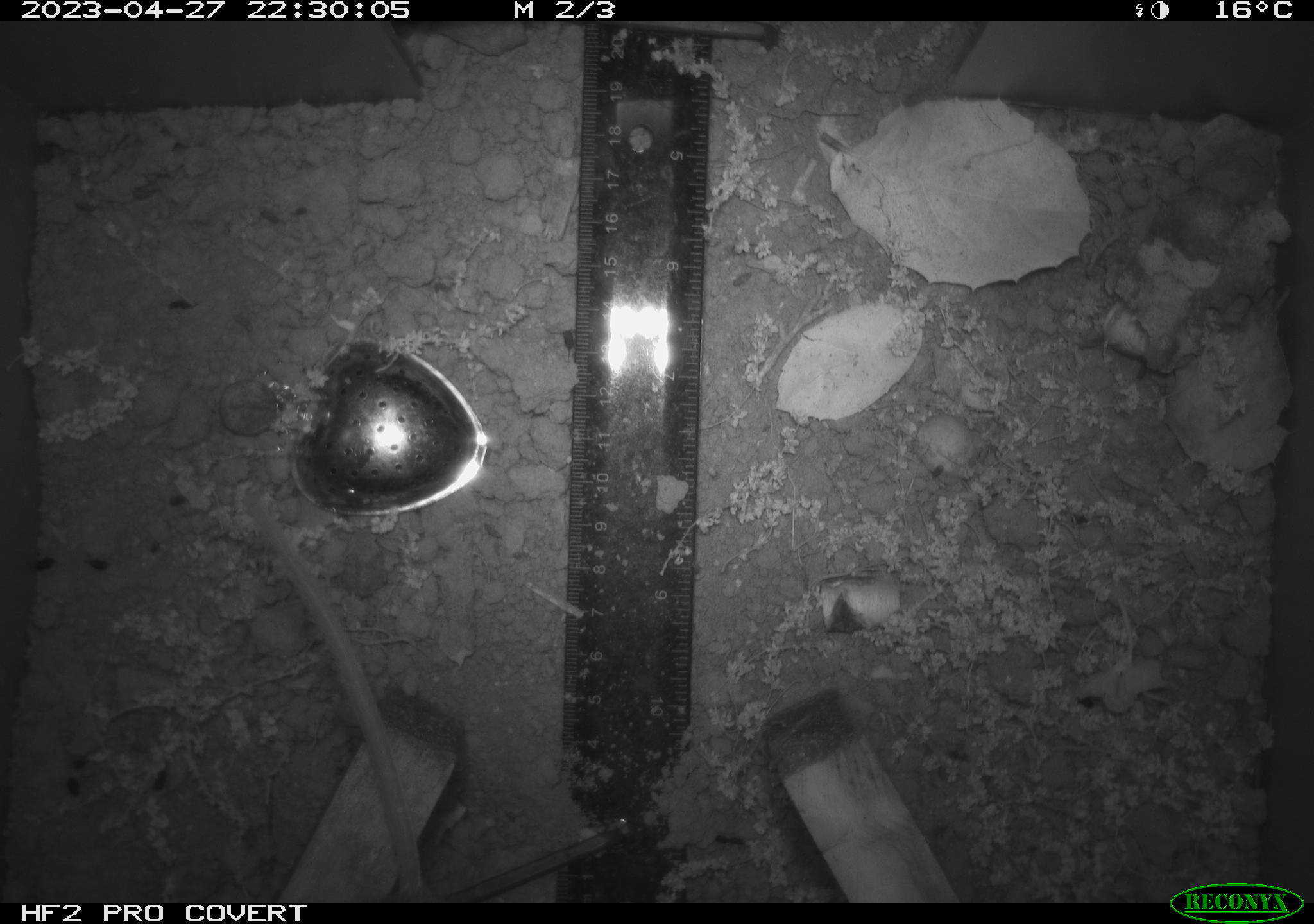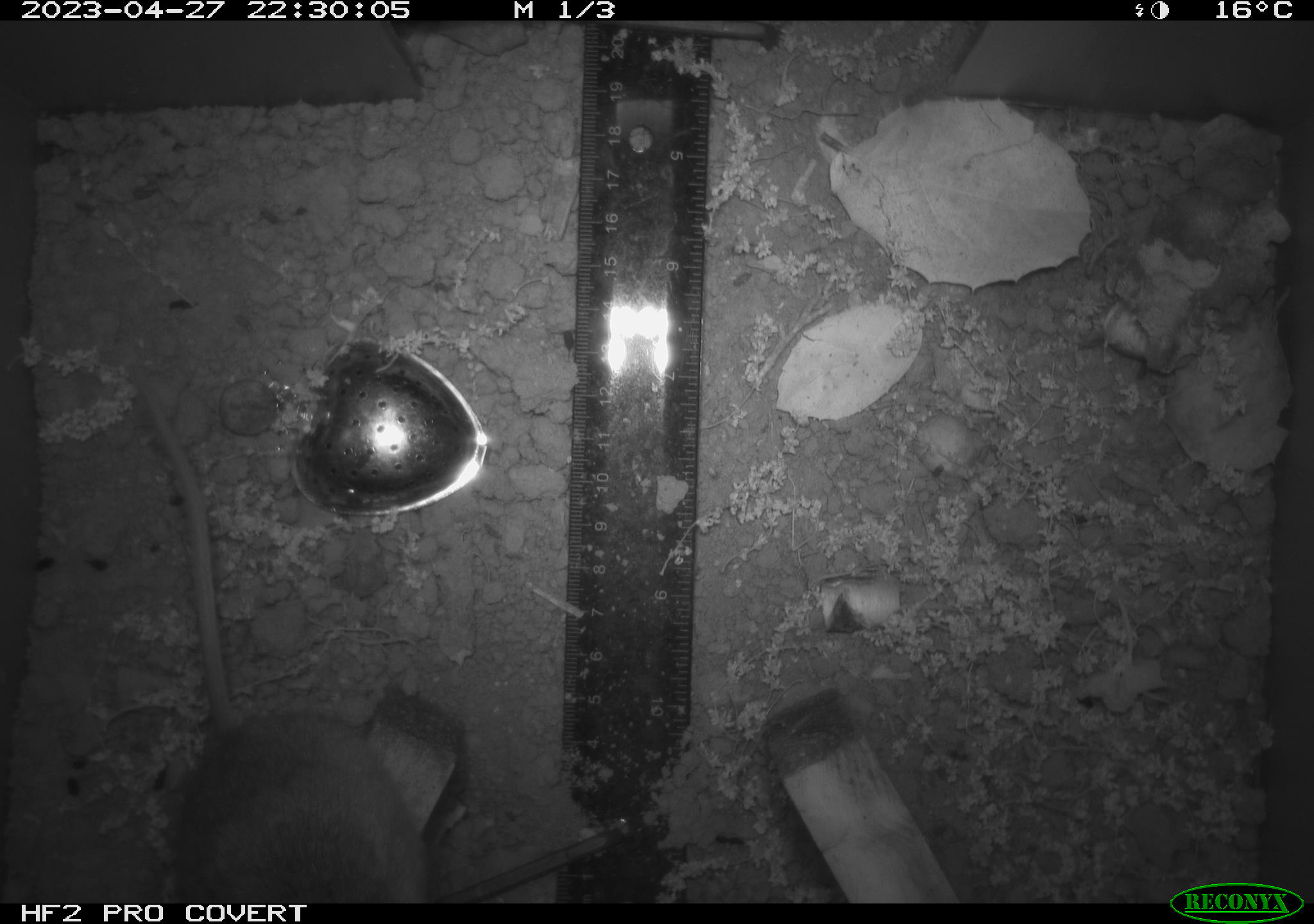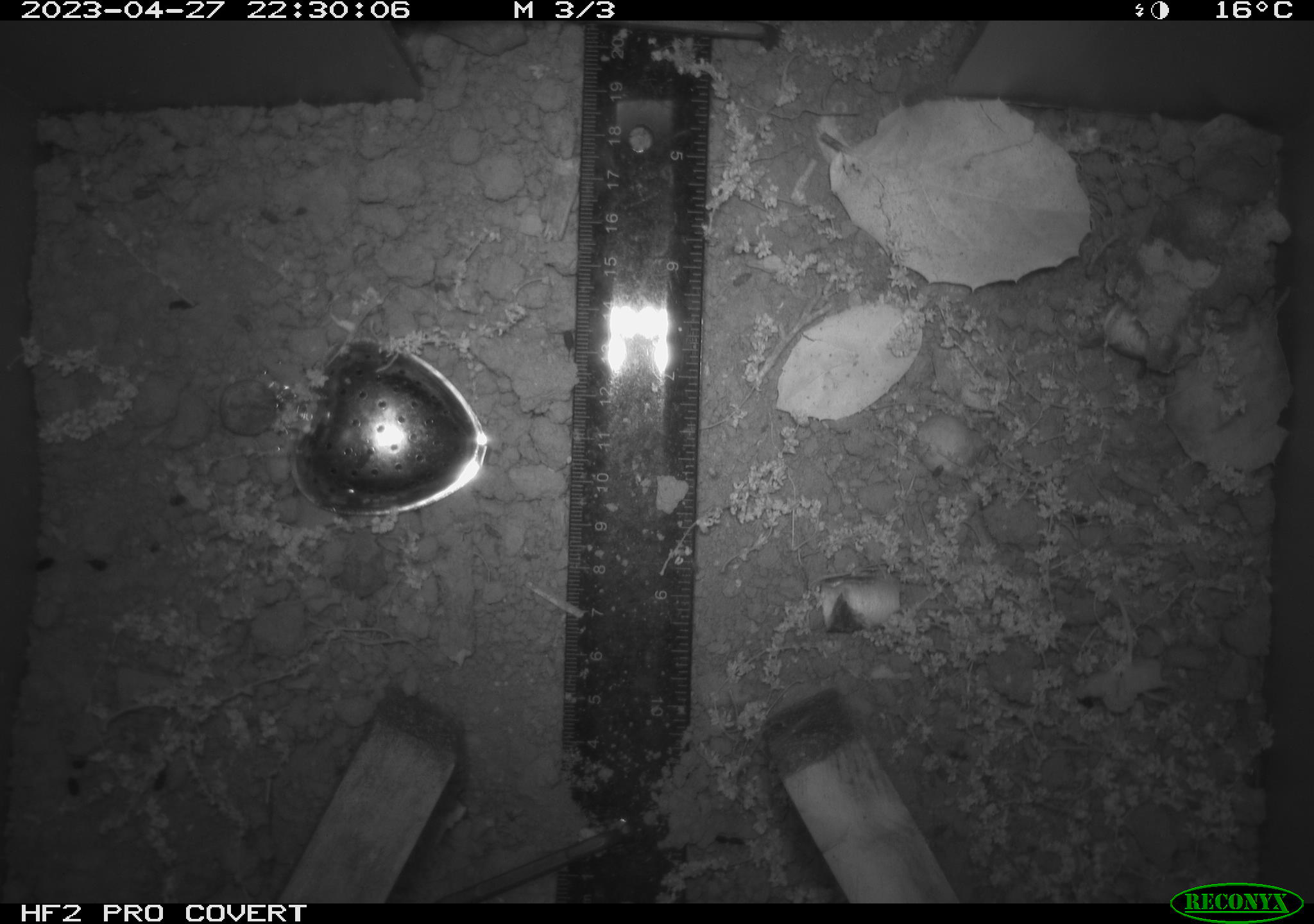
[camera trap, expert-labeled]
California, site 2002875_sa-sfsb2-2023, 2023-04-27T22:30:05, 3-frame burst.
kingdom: Animalia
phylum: Chordata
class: Mammalia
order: Rodentia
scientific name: Rodentia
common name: mouse species